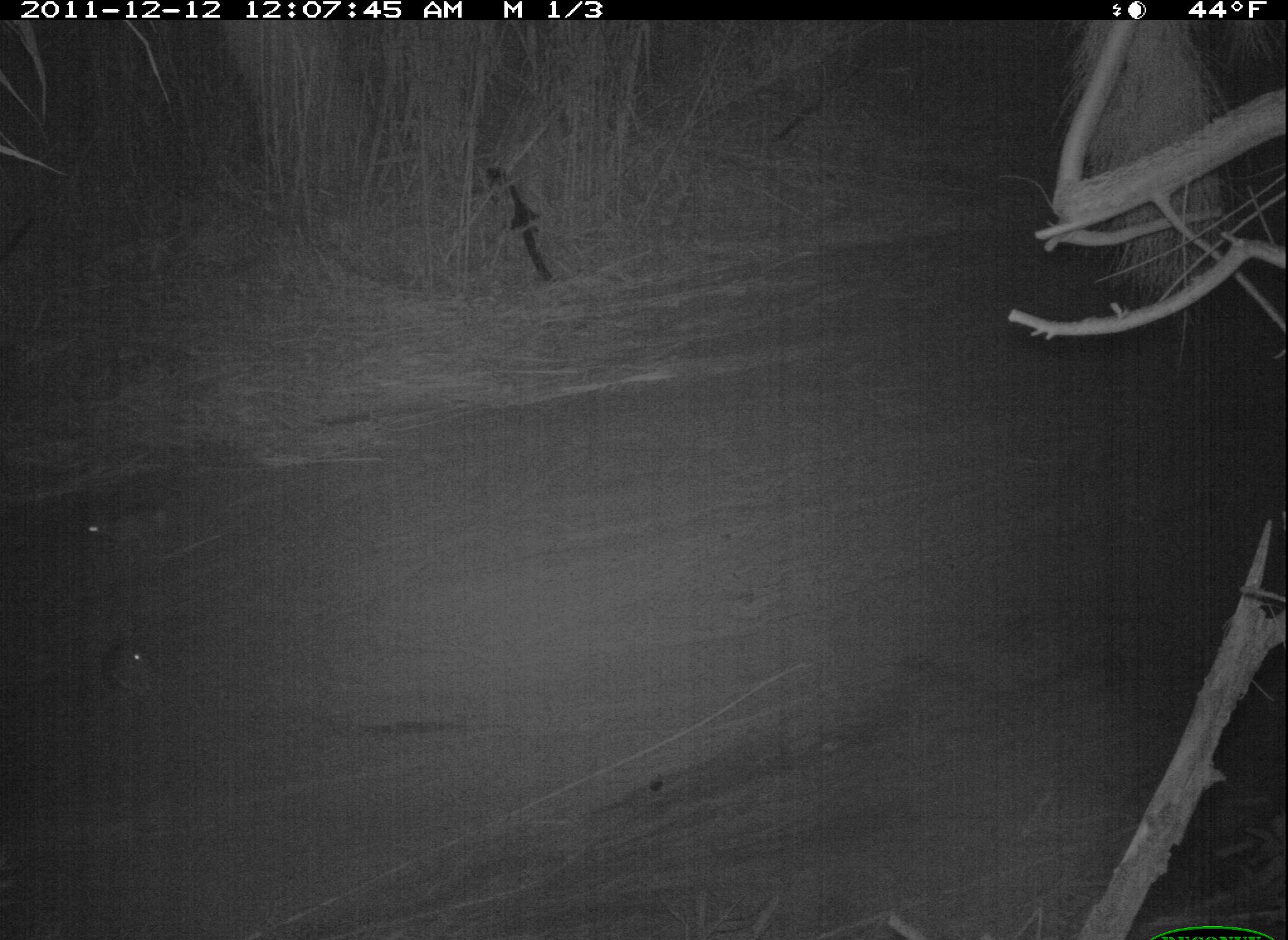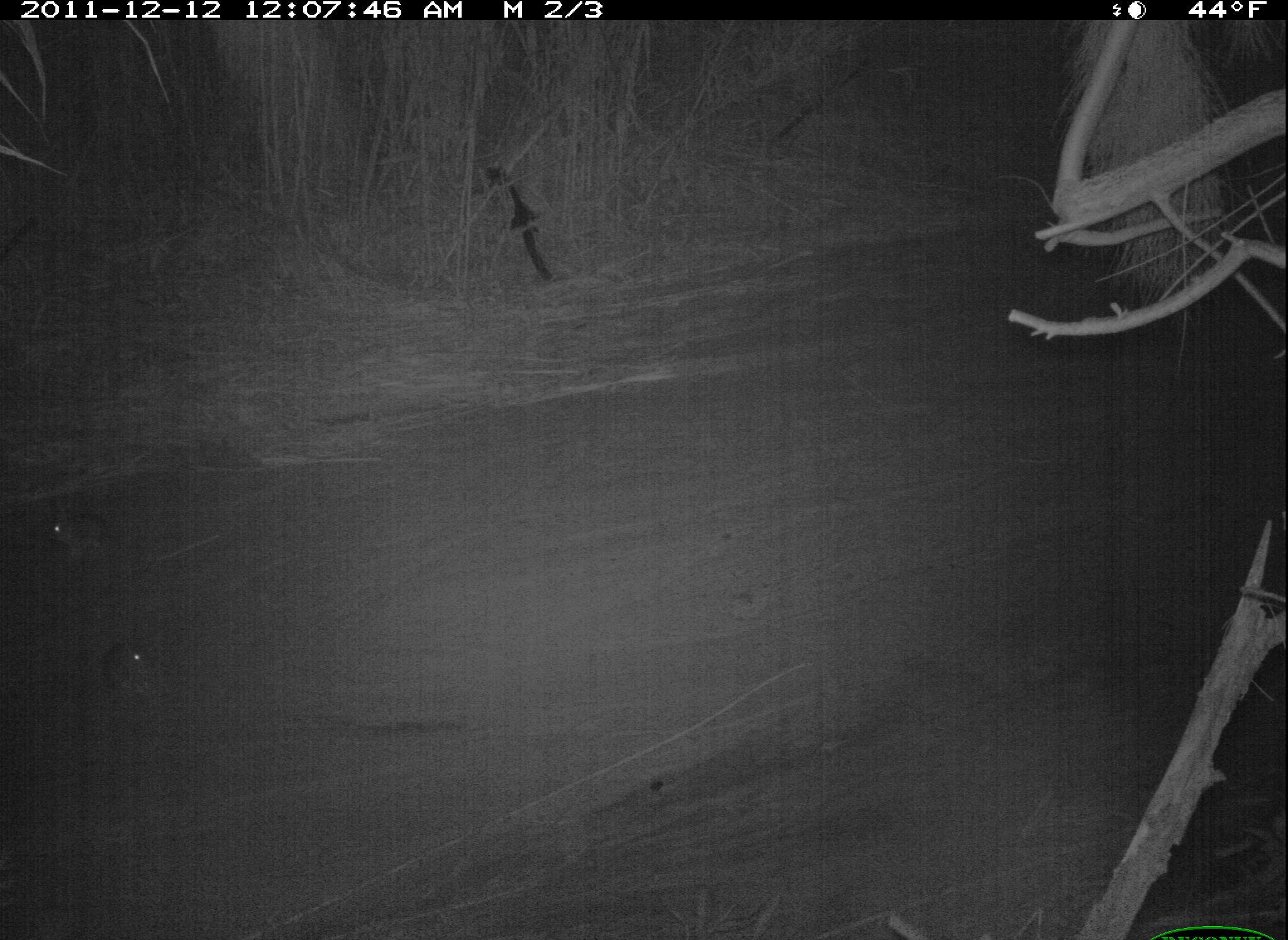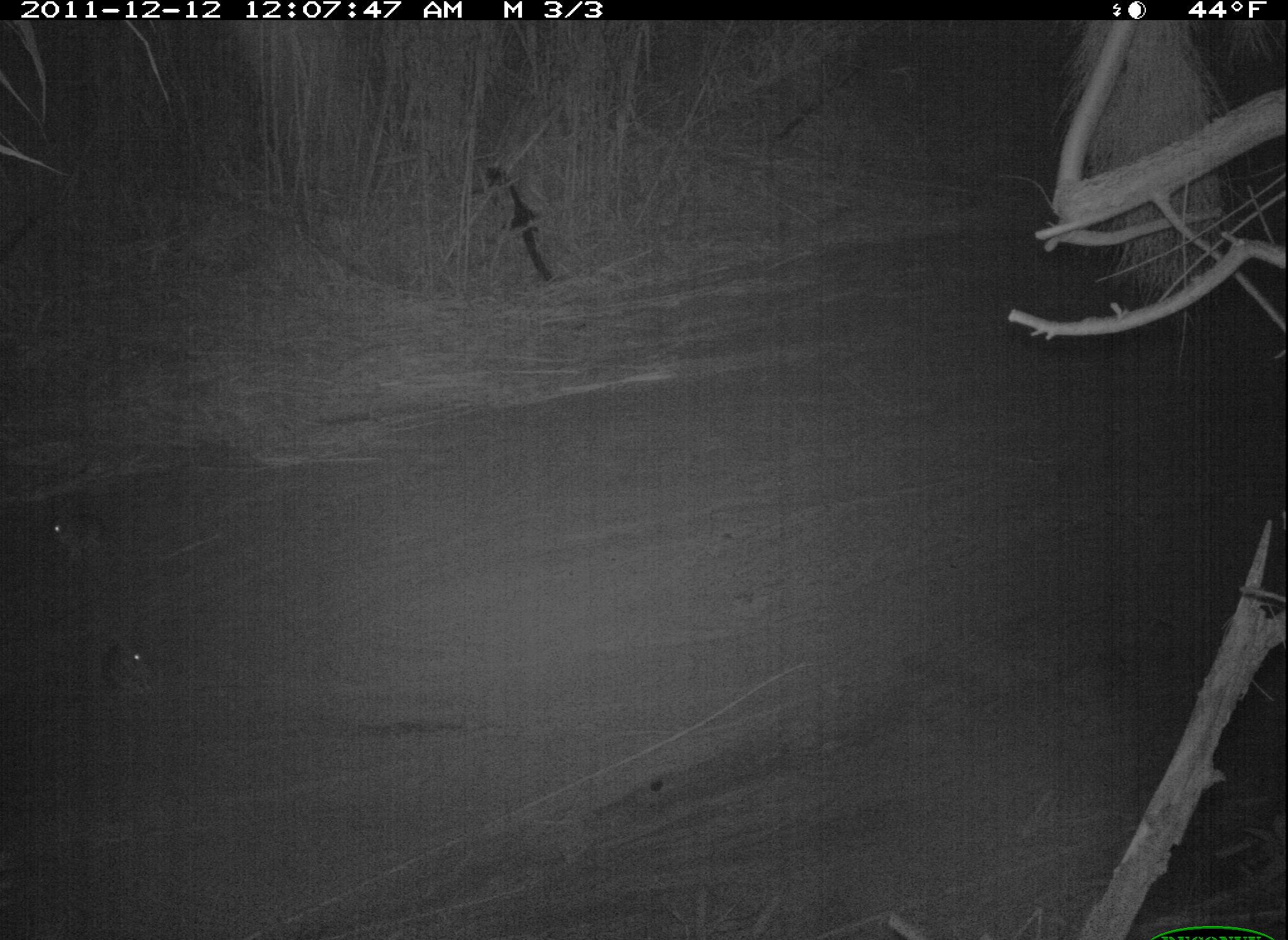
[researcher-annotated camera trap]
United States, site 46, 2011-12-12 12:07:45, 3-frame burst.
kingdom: Animalia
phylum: Chordata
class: Mammalia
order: Lagomorpha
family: Leporidae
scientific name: Leporidae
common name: rabbits and hares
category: rabbit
Rabbit (rabbits and hares) (Leporidae).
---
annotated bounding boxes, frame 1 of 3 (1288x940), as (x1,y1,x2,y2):
rabbit: (76,493,177,566); (96,623,162,702)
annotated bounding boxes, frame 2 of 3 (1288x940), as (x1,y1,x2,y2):
rabbit: (98,627,167,705); (35,496,113,564)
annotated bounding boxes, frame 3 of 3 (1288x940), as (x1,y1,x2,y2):
rabbit: (43,496,117,565); (99,623,159,701)